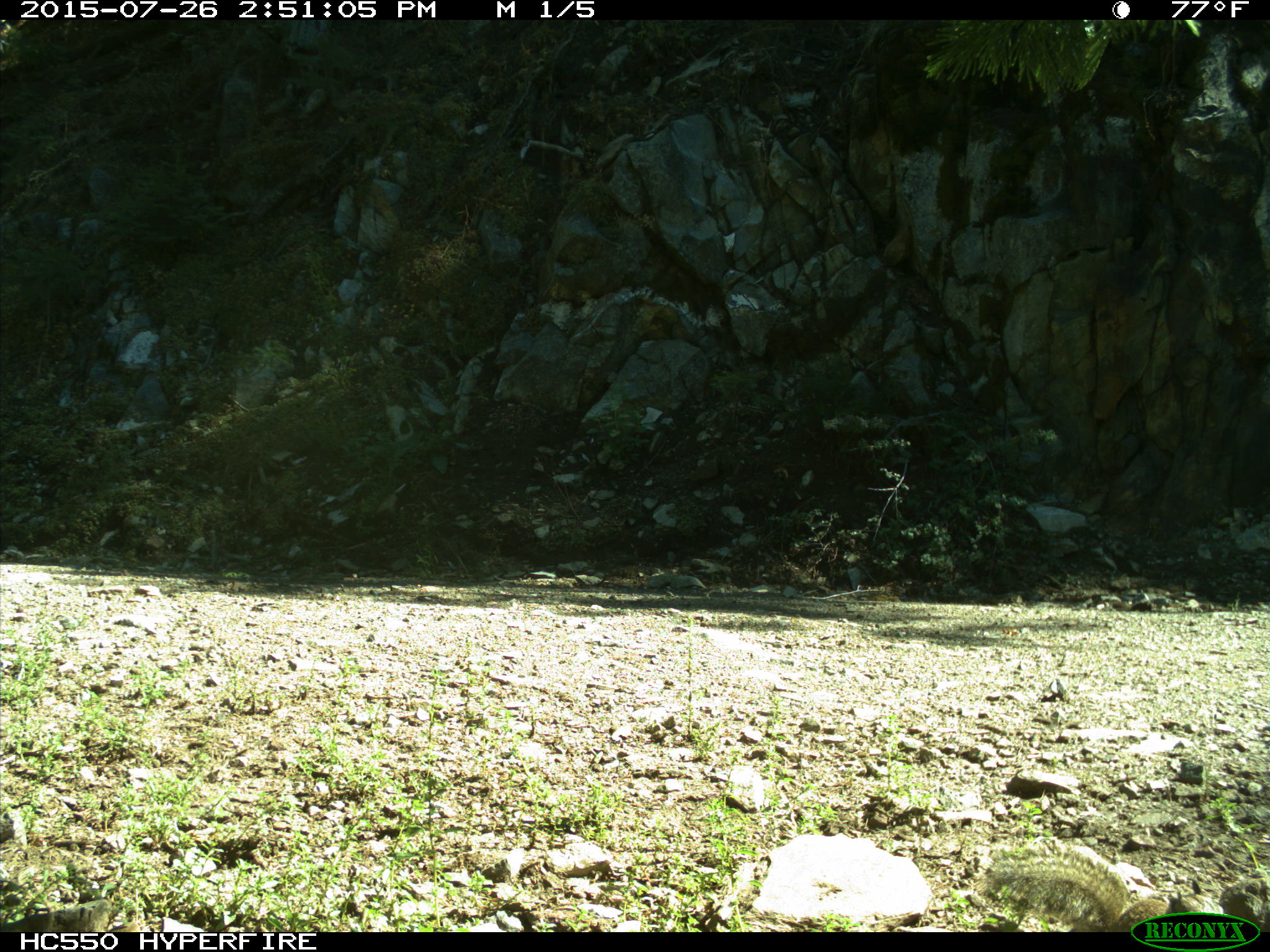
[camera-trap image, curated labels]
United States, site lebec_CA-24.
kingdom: Animalia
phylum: Chordata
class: Mammalia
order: Rodentia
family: Sciuridae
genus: Otospermophilus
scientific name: Otospermophilus beecheyi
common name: california ground squirrel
Otospermophilus beecheyi (california ground squirrel).